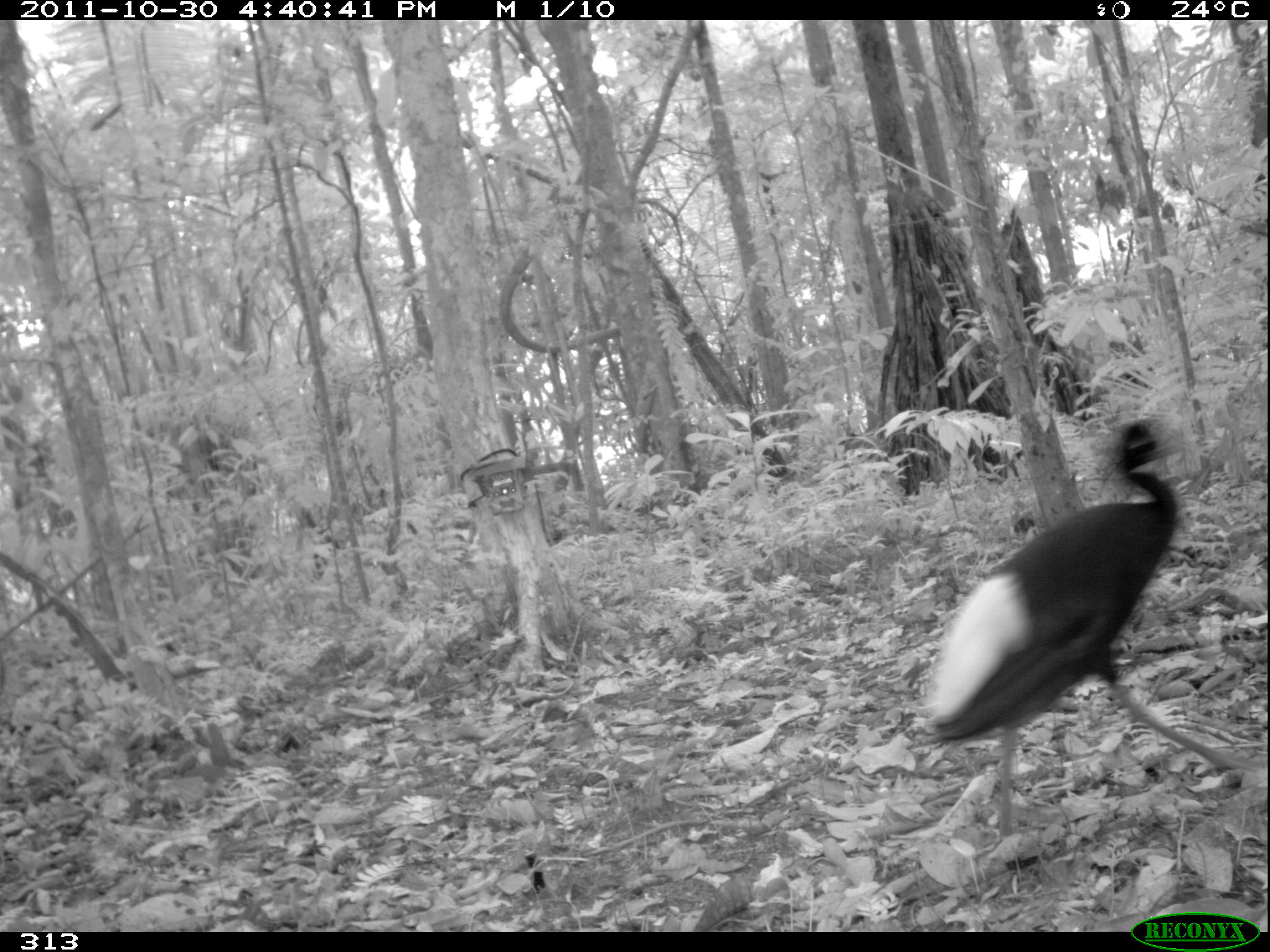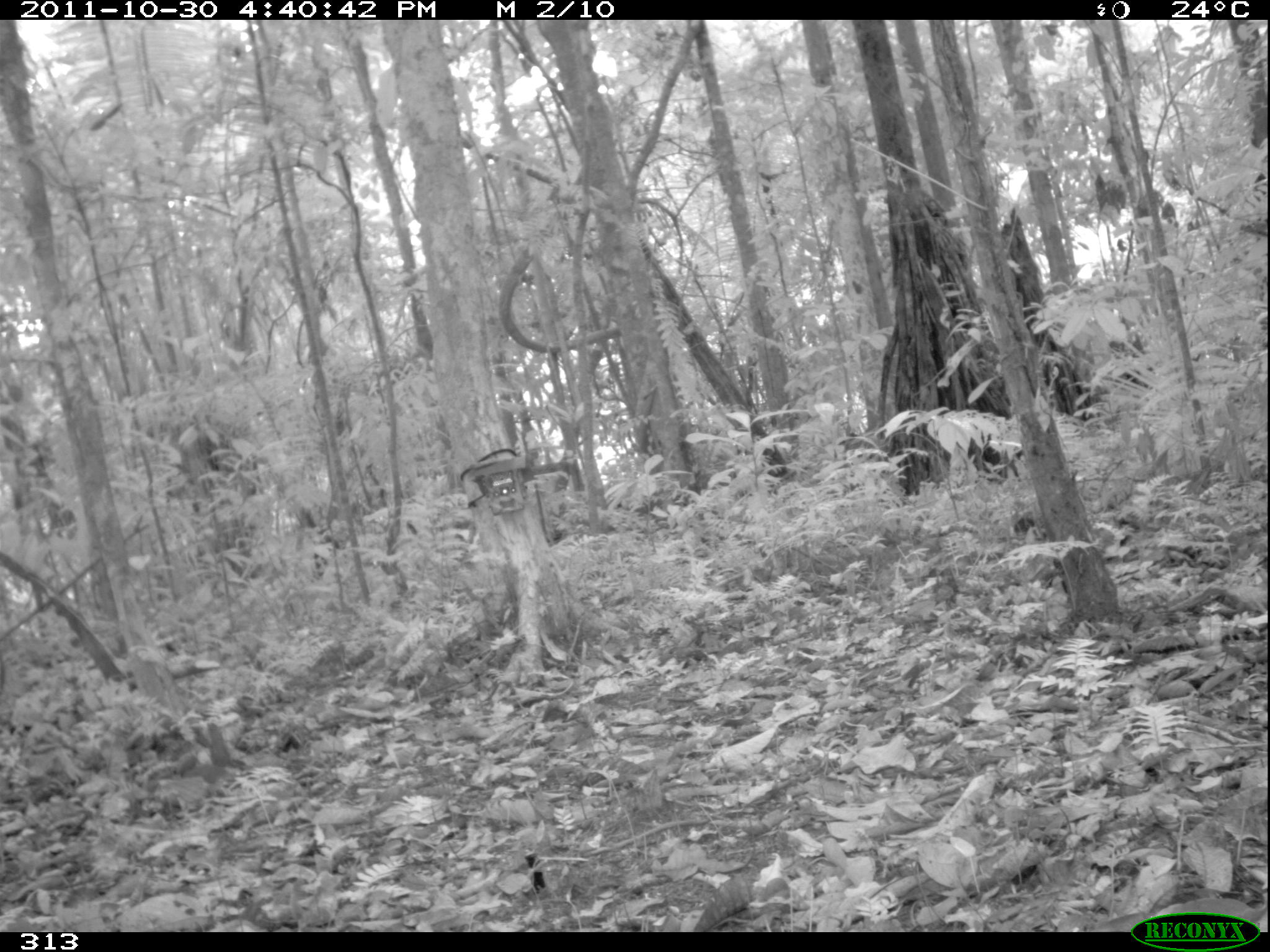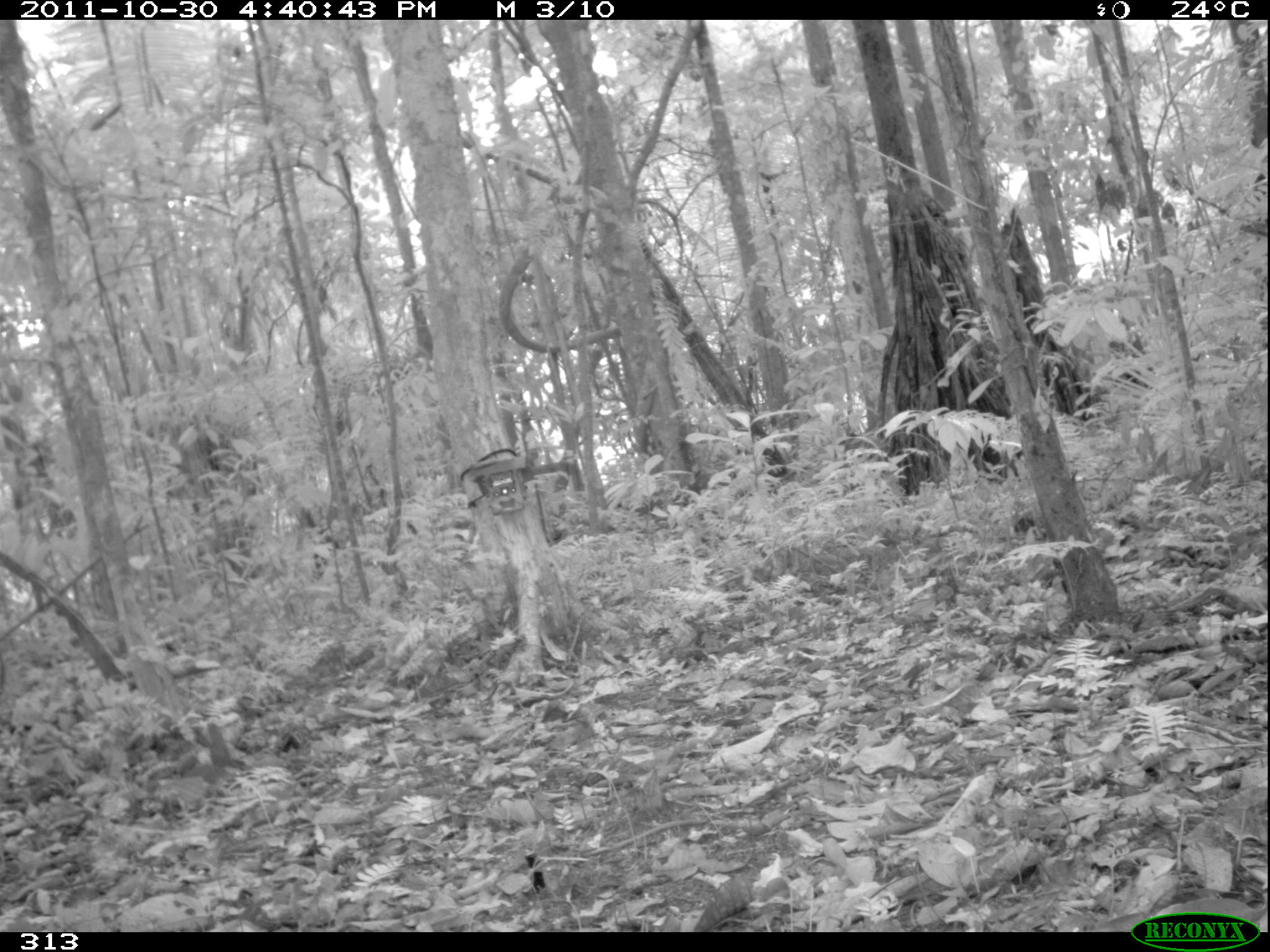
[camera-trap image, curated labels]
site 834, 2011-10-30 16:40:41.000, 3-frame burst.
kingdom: Animalia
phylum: Chordata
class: Aves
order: Gruiformes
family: Psophiidae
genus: Psophia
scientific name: Psophia leucoptera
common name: pale-winged trumpeter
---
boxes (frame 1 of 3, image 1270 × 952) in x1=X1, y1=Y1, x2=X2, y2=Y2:
psophia leucoptera: x1=921, y1=416, x2=1246, y2=869